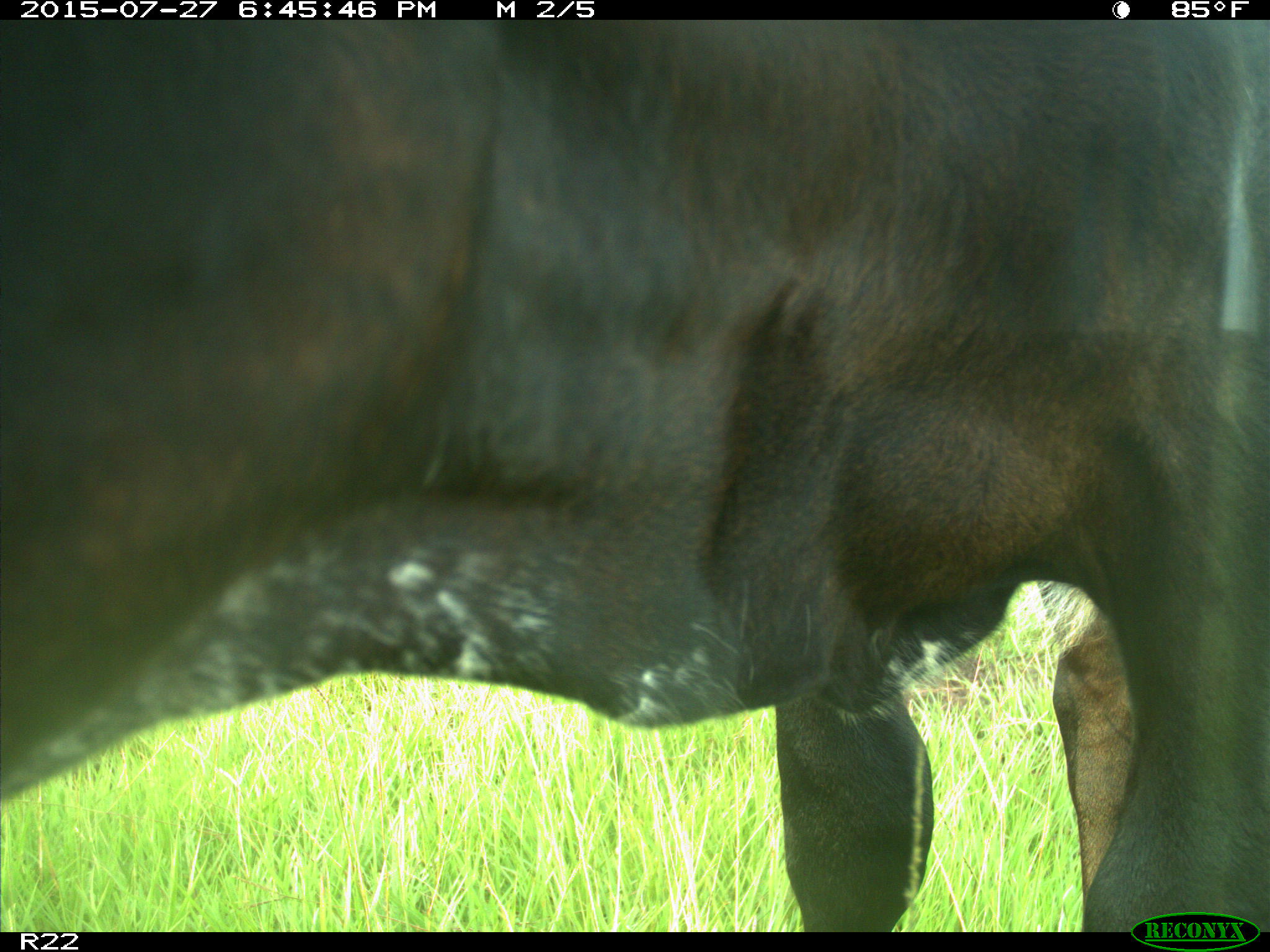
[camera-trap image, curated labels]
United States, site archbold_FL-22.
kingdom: Animalia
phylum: Chordata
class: Mammalia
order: Artiodactyla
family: Bovidae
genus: Bos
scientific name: Bos taurus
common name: domestic cow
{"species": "Bos taurus (domestic cow)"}